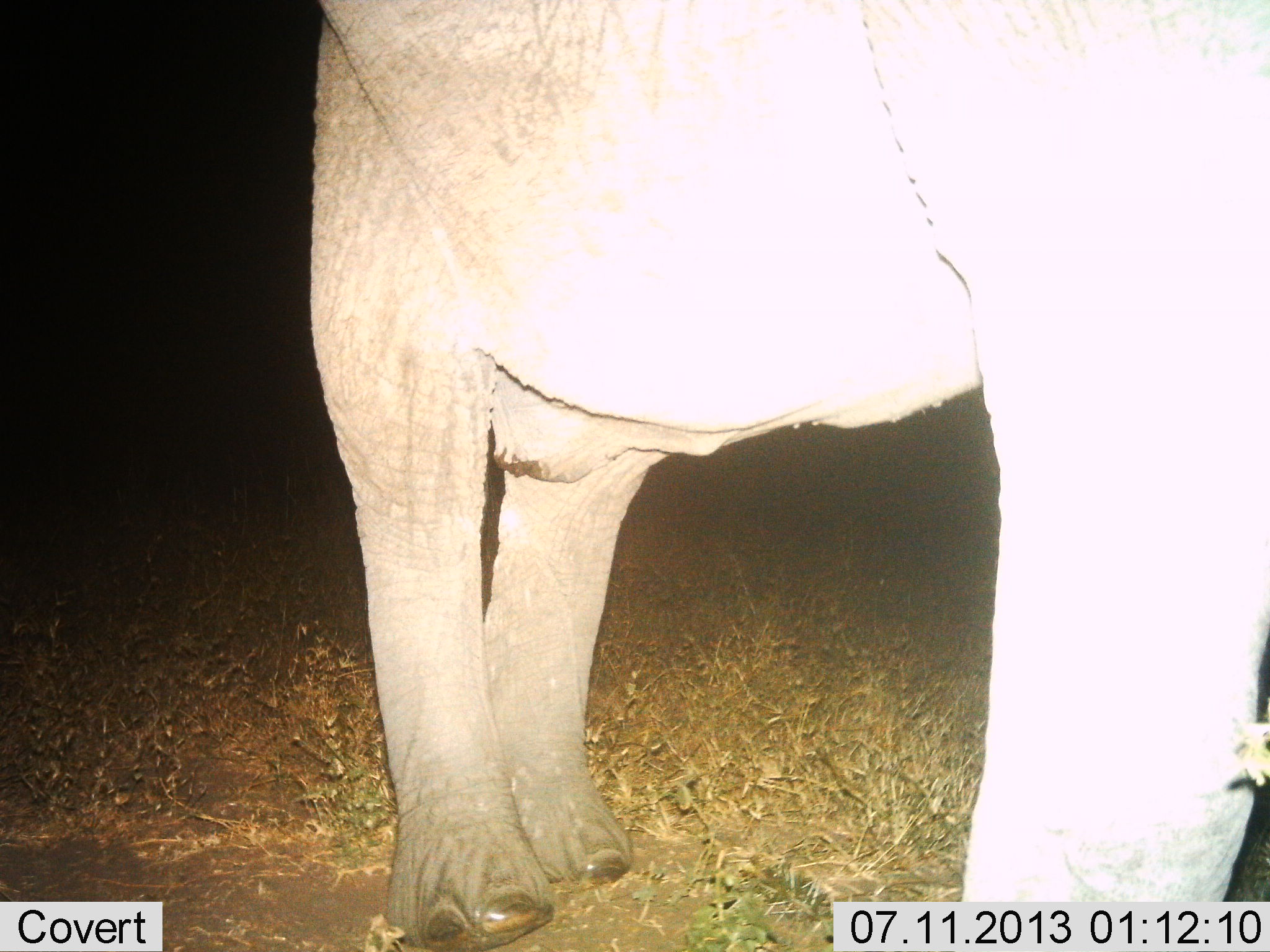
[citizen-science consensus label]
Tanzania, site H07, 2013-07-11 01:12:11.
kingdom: Animalia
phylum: Chordata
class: Mammalia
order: Proboscidea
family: Elephantidae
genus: Loxodonta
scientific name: Loxodonta africana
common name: african bush elephant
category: elephant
Elephant (african bush elephant) (Loxodonta africana), count 1. Behavior (volunteer vote fractions): standing 88%, resting 0%, moving 12%, interacting 0%. Young present (vote fraction): 0%. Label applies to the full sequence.